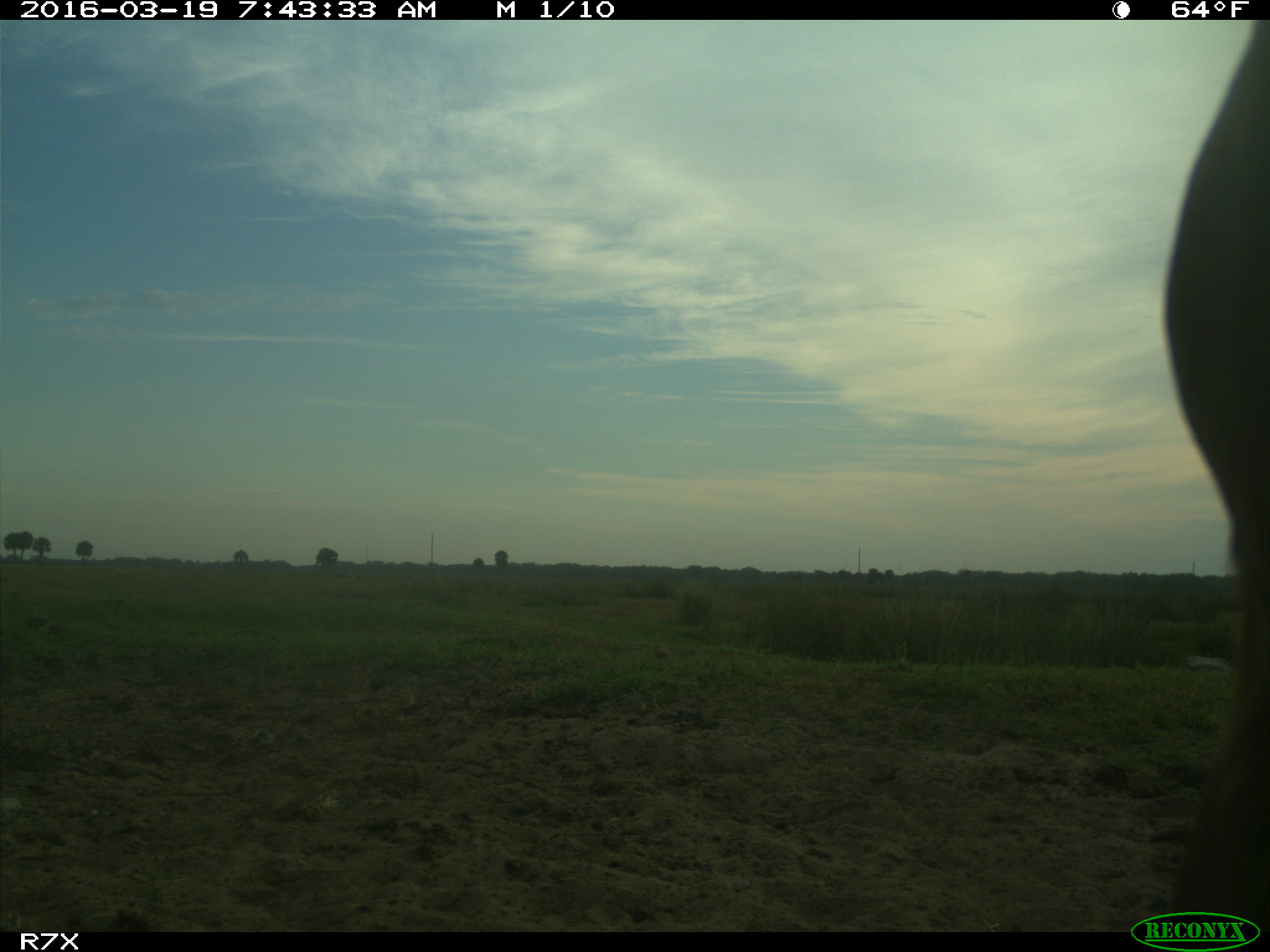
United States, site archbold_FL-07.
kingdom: Animalia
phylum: Chordata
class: Mammalia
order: Artiodactyla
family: Bovidae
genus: Bos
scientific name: Bos taurus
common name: domestic cow